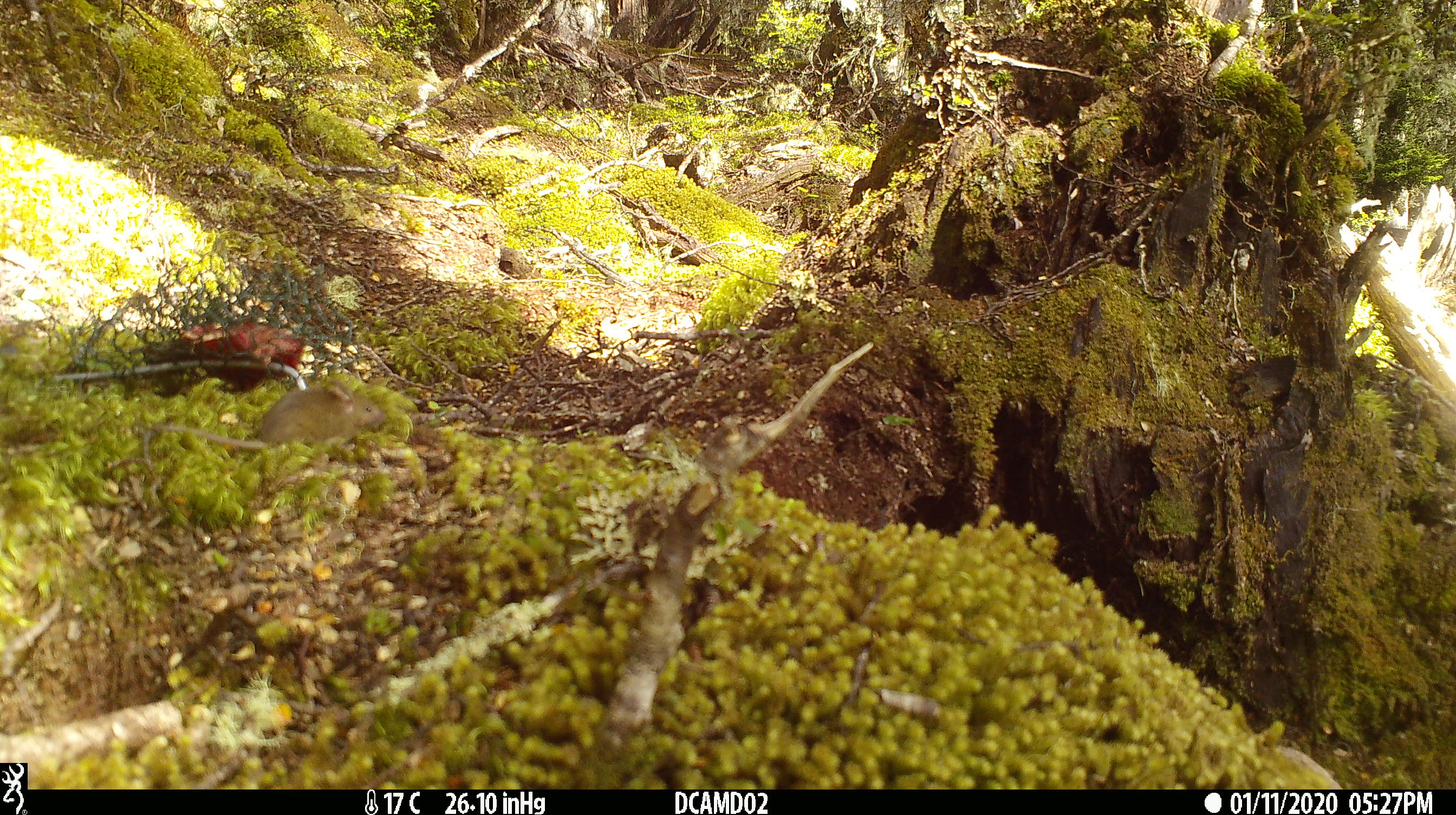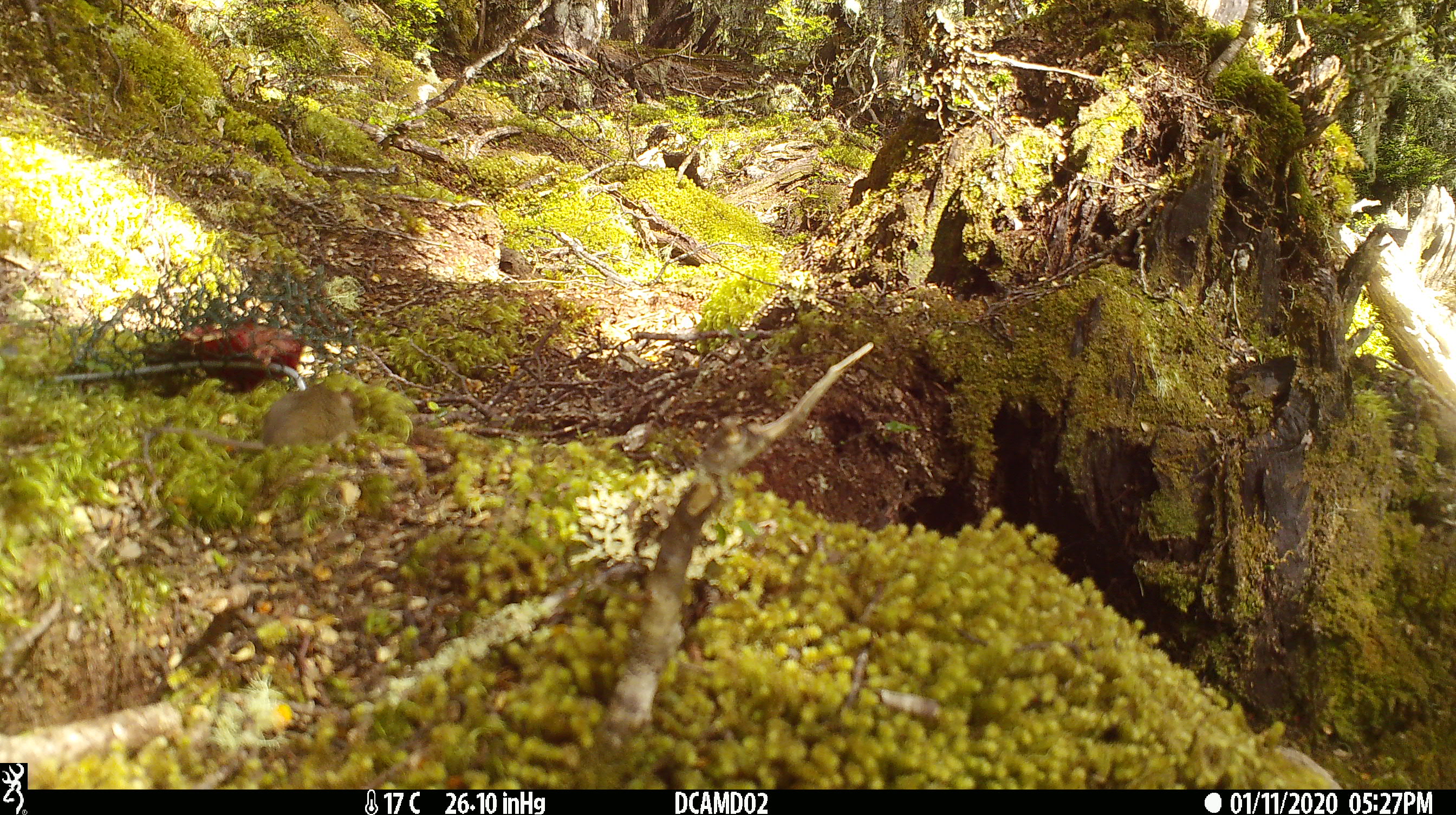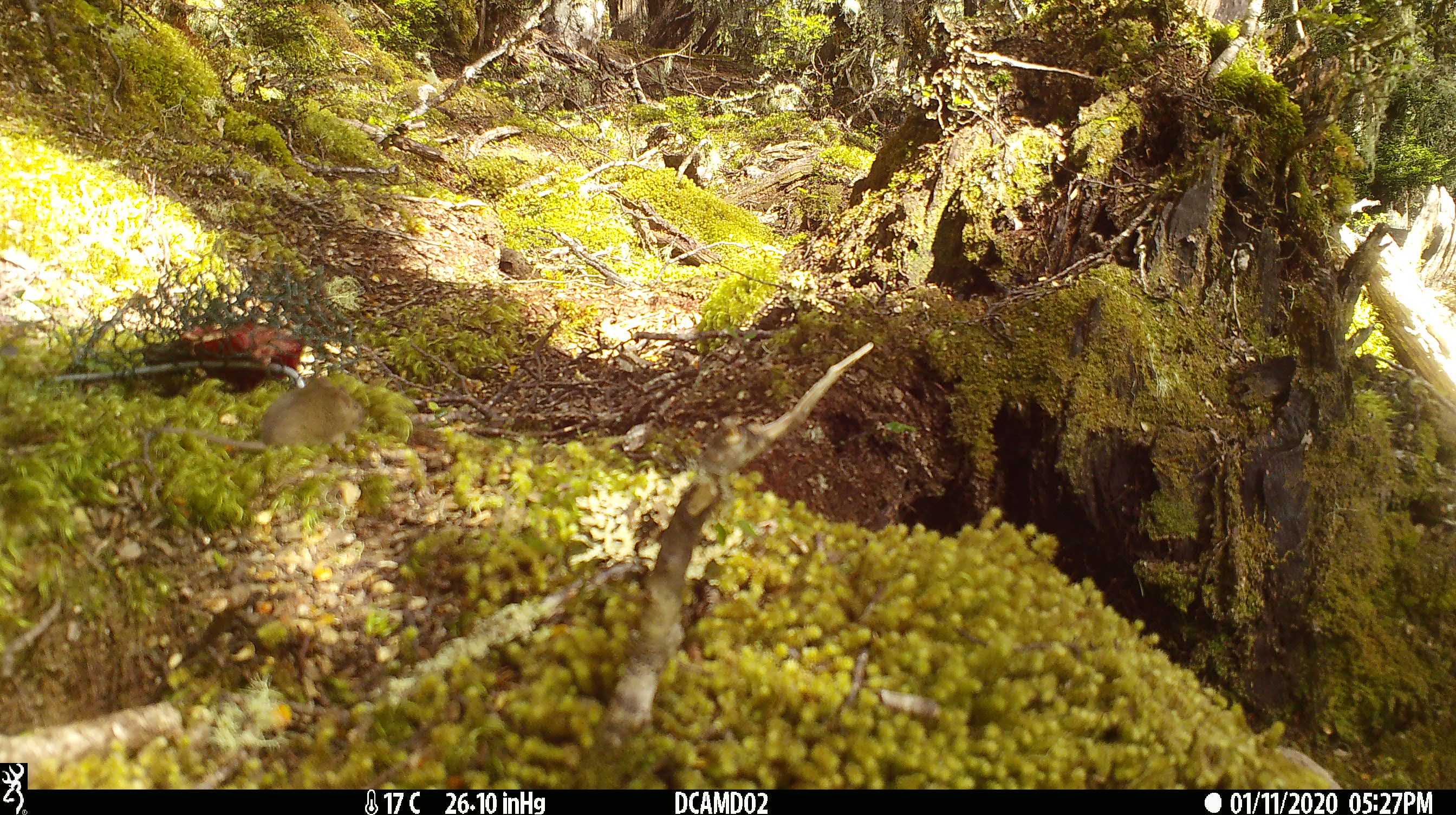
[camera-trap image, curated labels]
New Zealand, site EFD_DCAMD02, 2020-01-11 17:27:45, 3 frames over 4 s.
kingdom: Animalia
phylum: Chordata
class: Mammalia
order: Rodentia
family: Muridae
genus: Mus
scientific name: Mus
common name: mouse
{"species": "mouse (Mus)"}